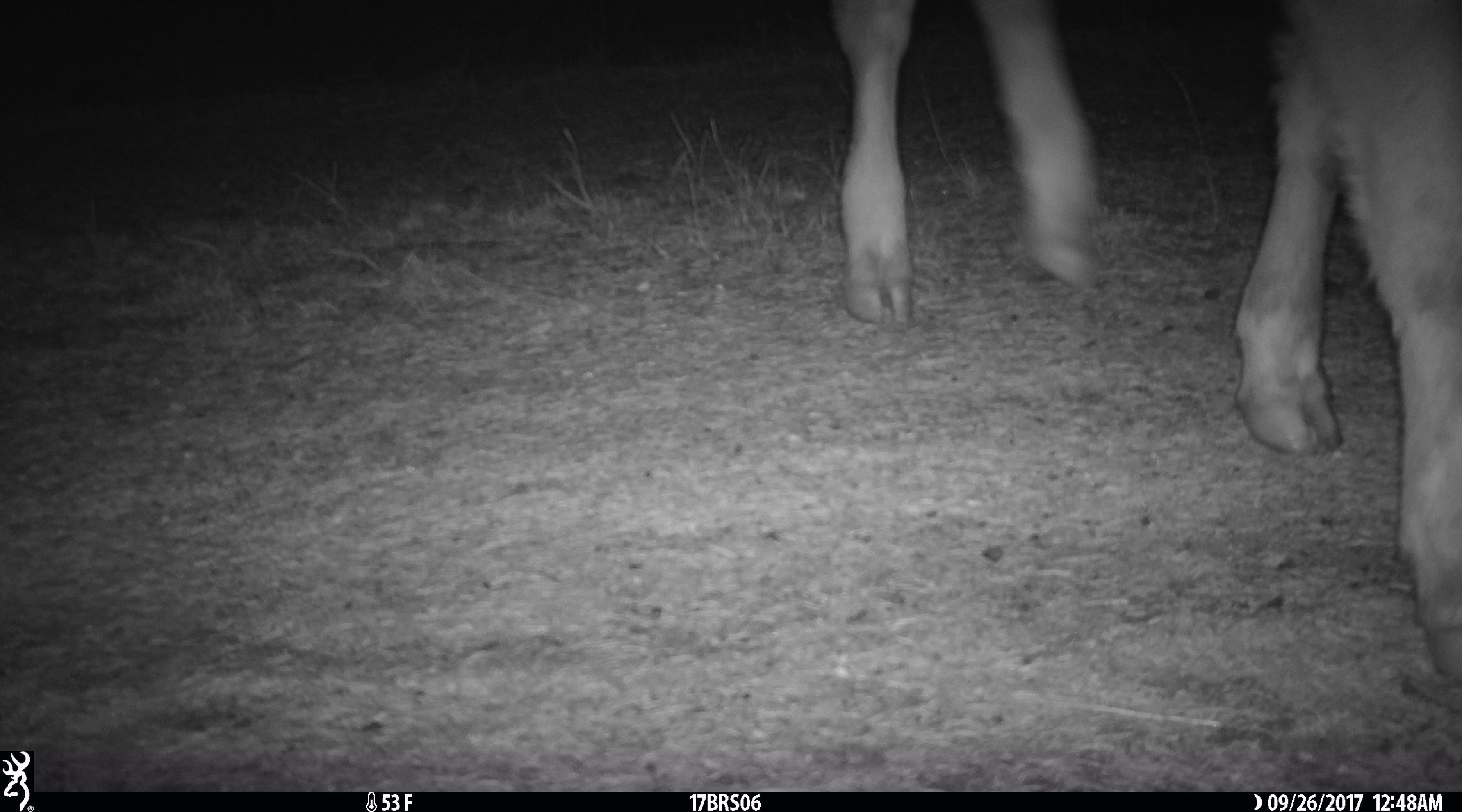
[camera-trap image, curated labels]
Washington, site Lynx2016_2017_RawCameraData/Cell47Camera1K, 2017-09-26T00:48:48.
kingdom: Animalia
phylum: Chordata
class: Mammalia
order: Artiodactyla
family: Bovidae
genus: Bos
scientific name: Bos taurus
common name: domestic cattle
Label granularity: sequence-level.